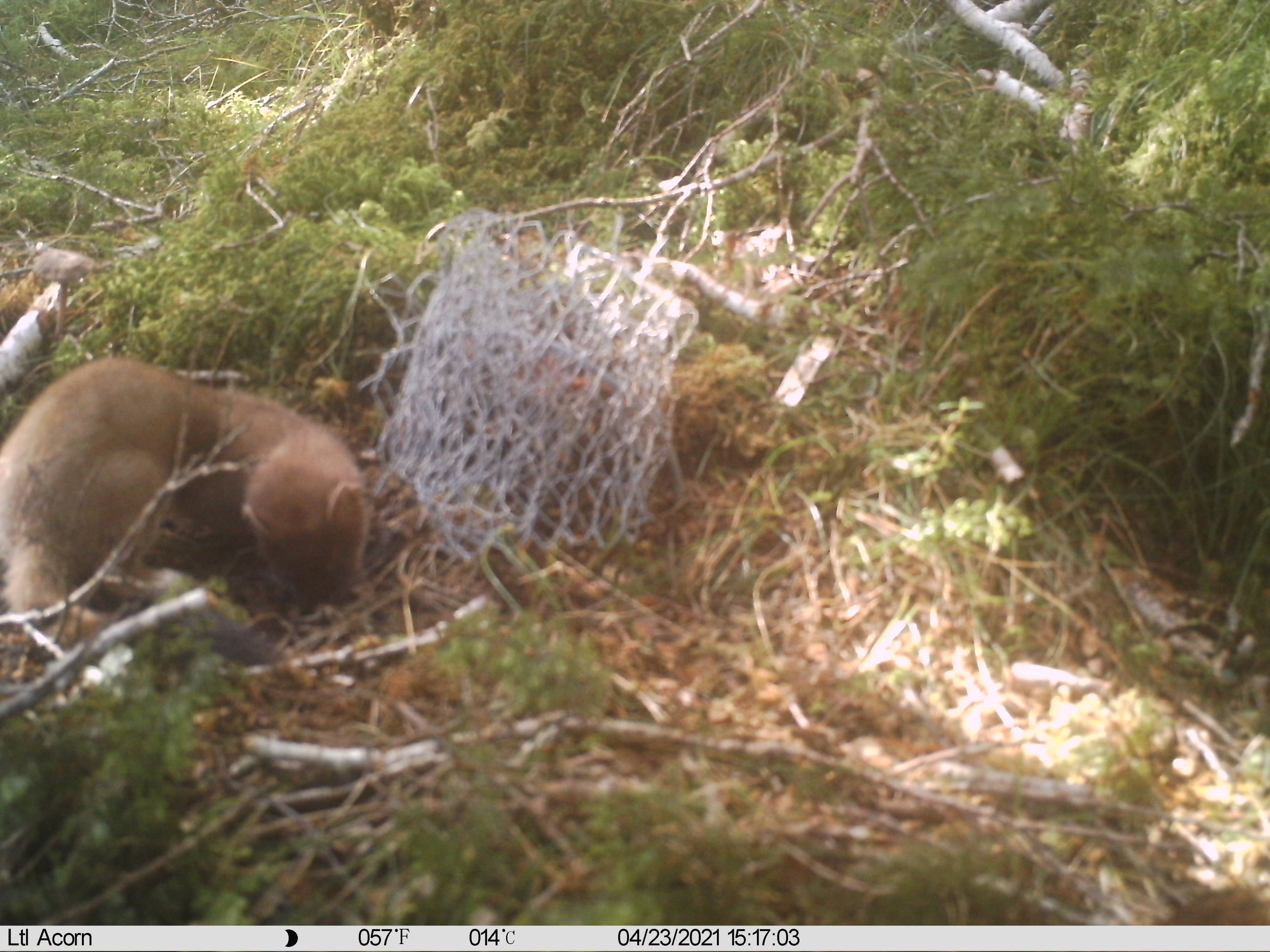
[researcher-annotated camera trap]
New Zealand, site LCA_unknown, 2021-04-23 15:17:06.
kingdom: Animalia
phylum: Chordata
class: Mammalia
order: Carnivora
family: Mustelidae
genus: Mustela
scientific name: Mustela erminea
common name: stoat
Stoat (Mustela erminea).